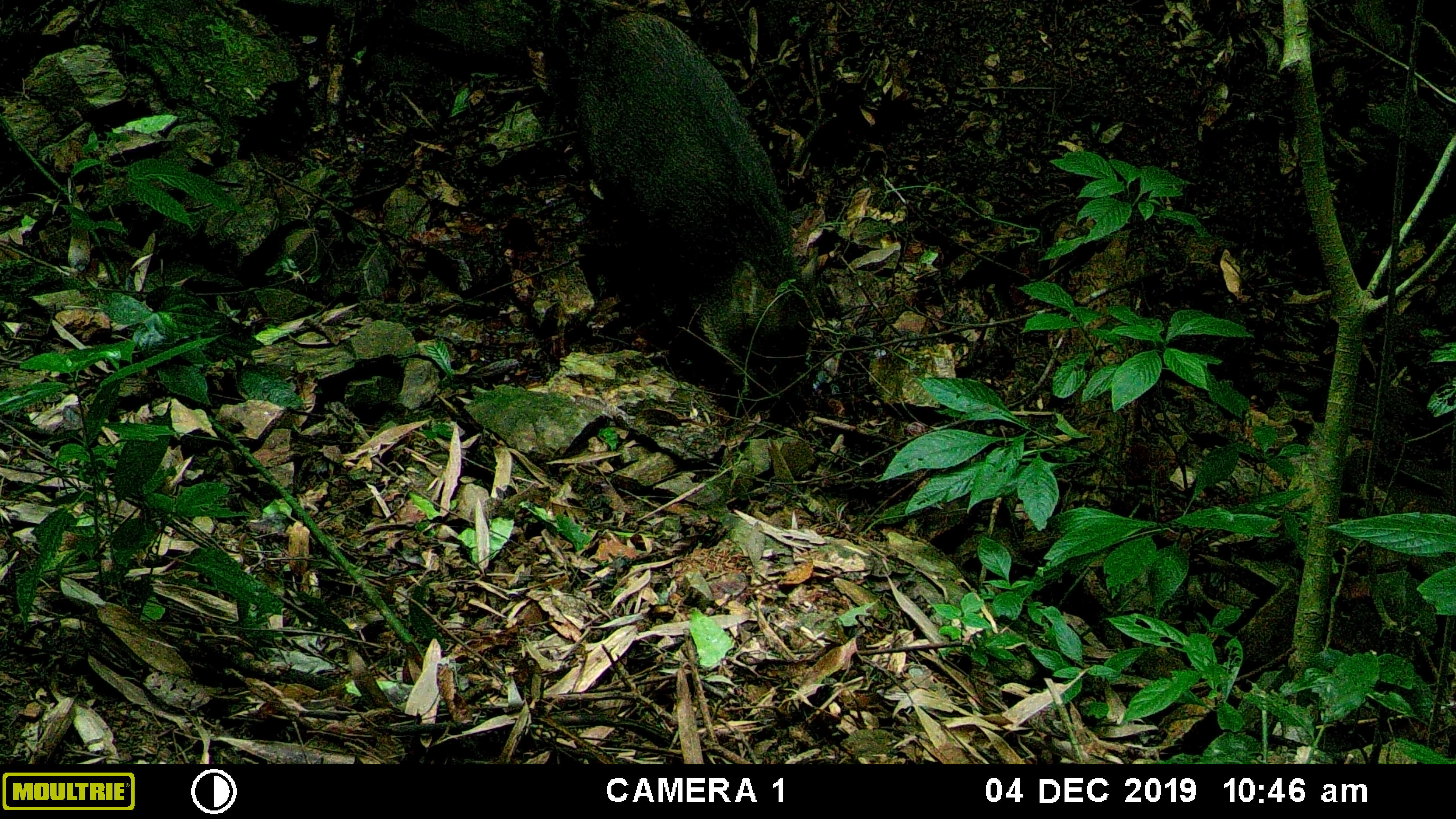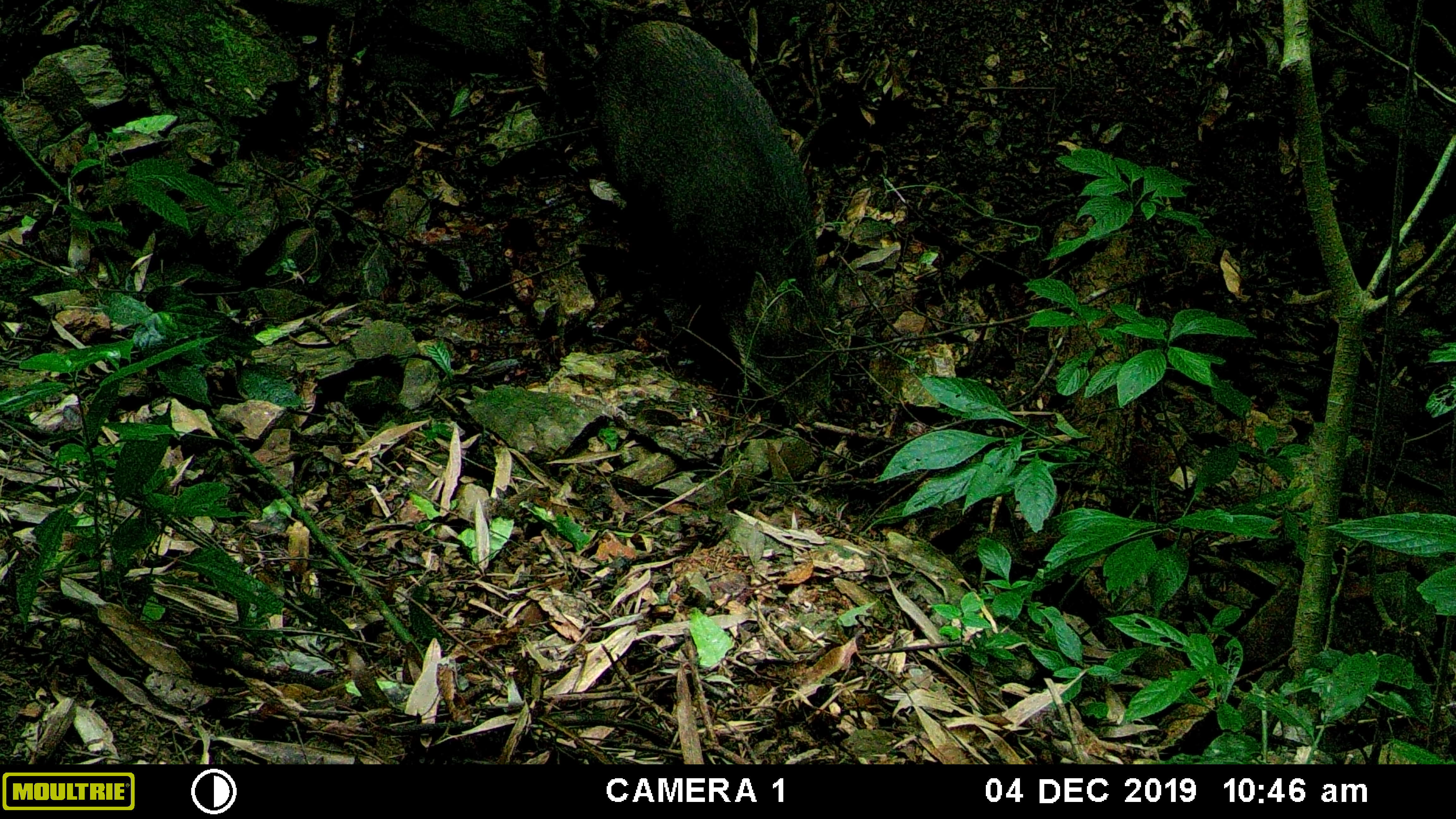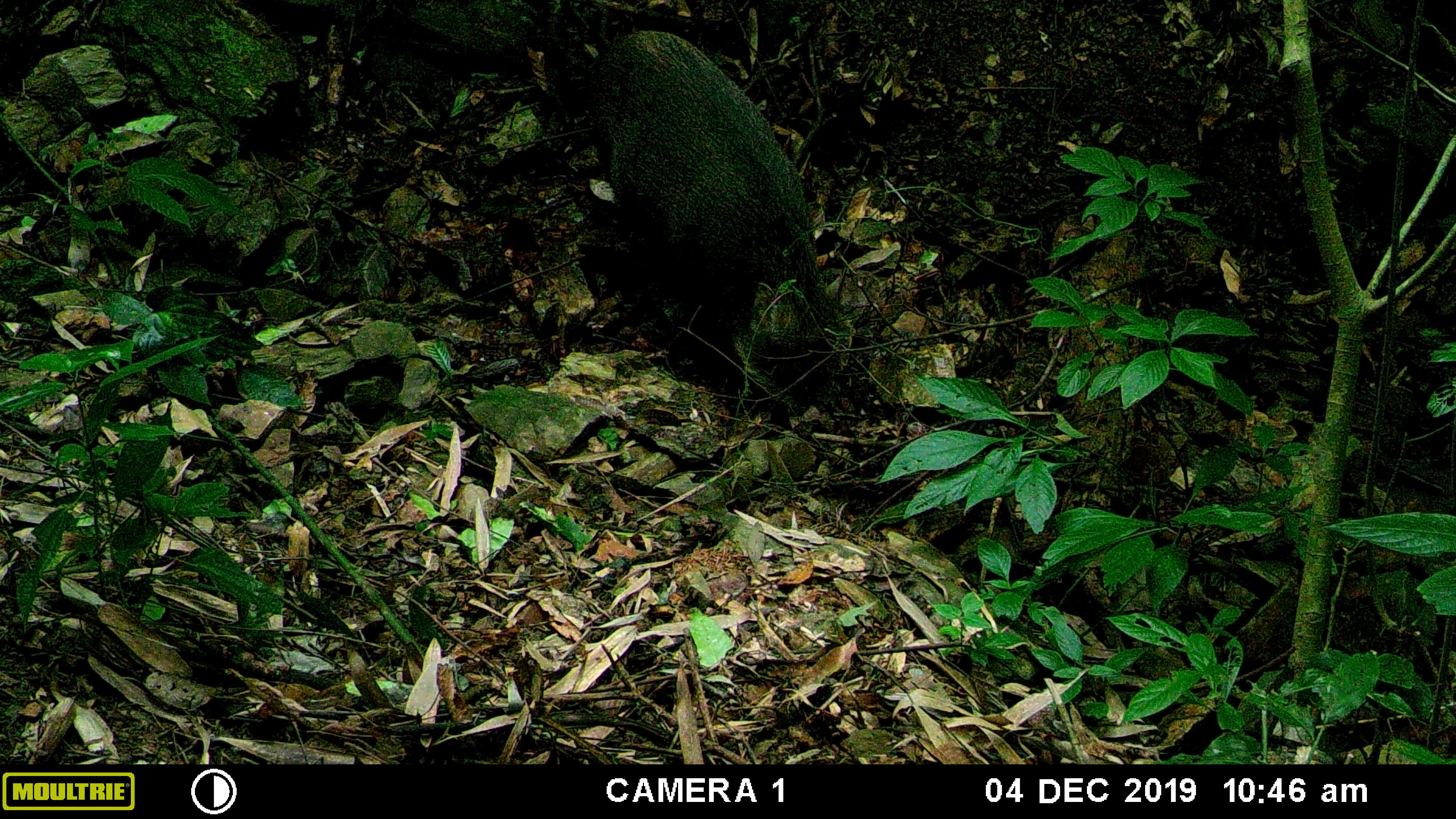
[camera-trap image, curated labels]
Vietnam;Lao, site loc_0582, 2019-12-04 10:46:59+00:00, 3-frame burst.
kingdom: Animalia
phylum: Chordata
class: Mammalia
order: Artiodactyla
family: Suidae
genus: Sus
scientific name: Sus scrofa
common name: eurasian wild pig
Eurasian wild pig (Sus scrofa). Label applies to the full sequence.